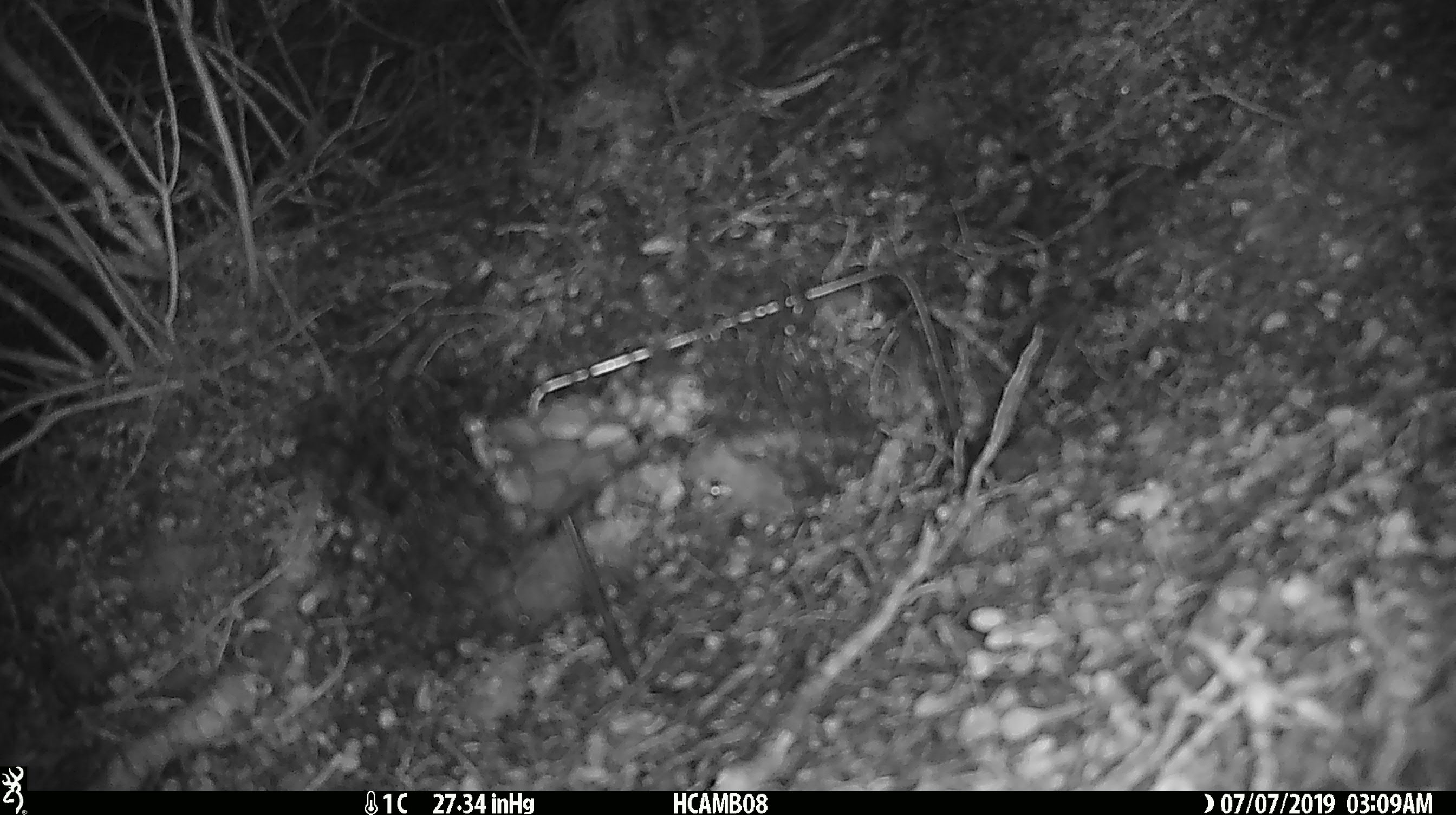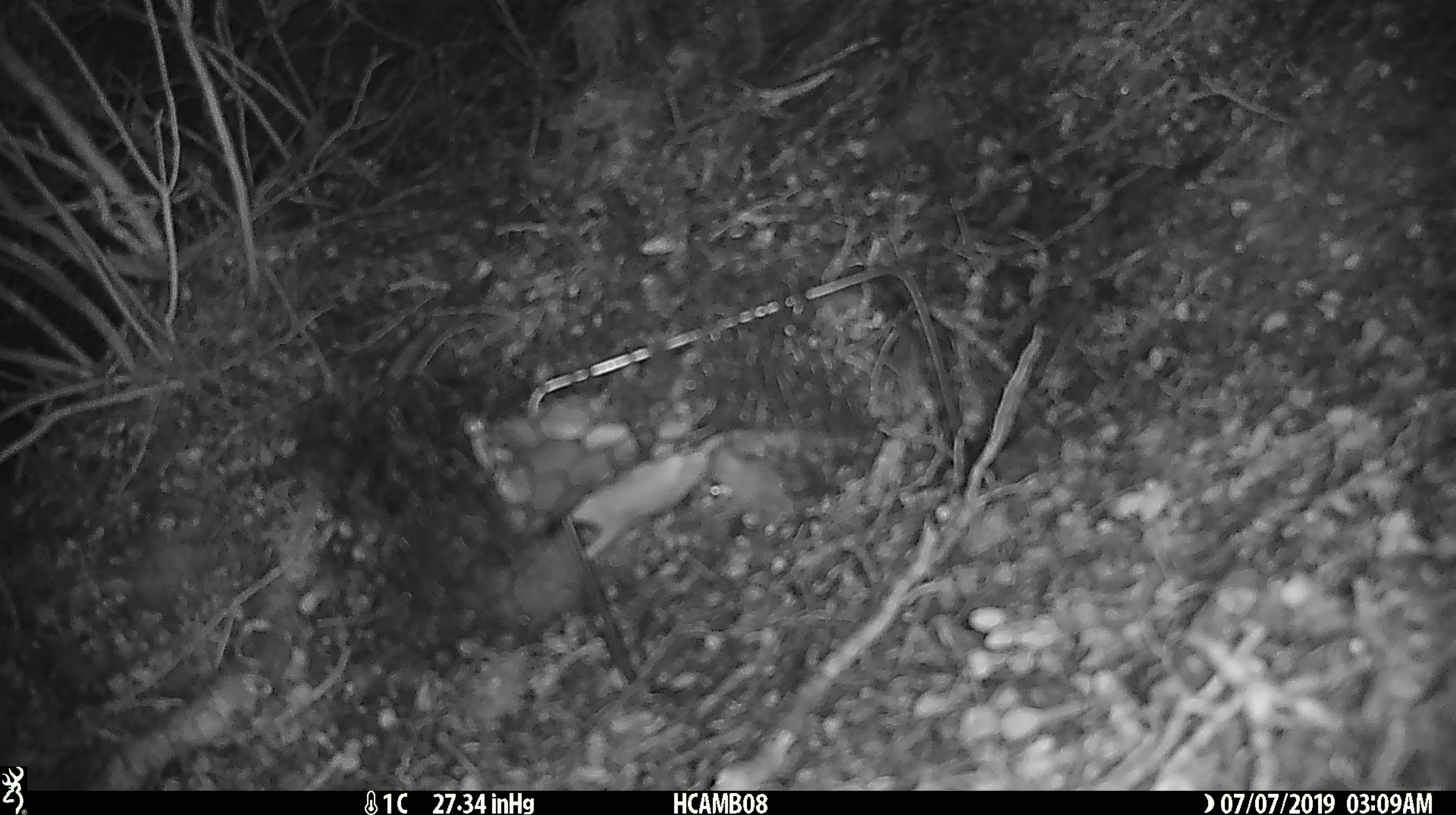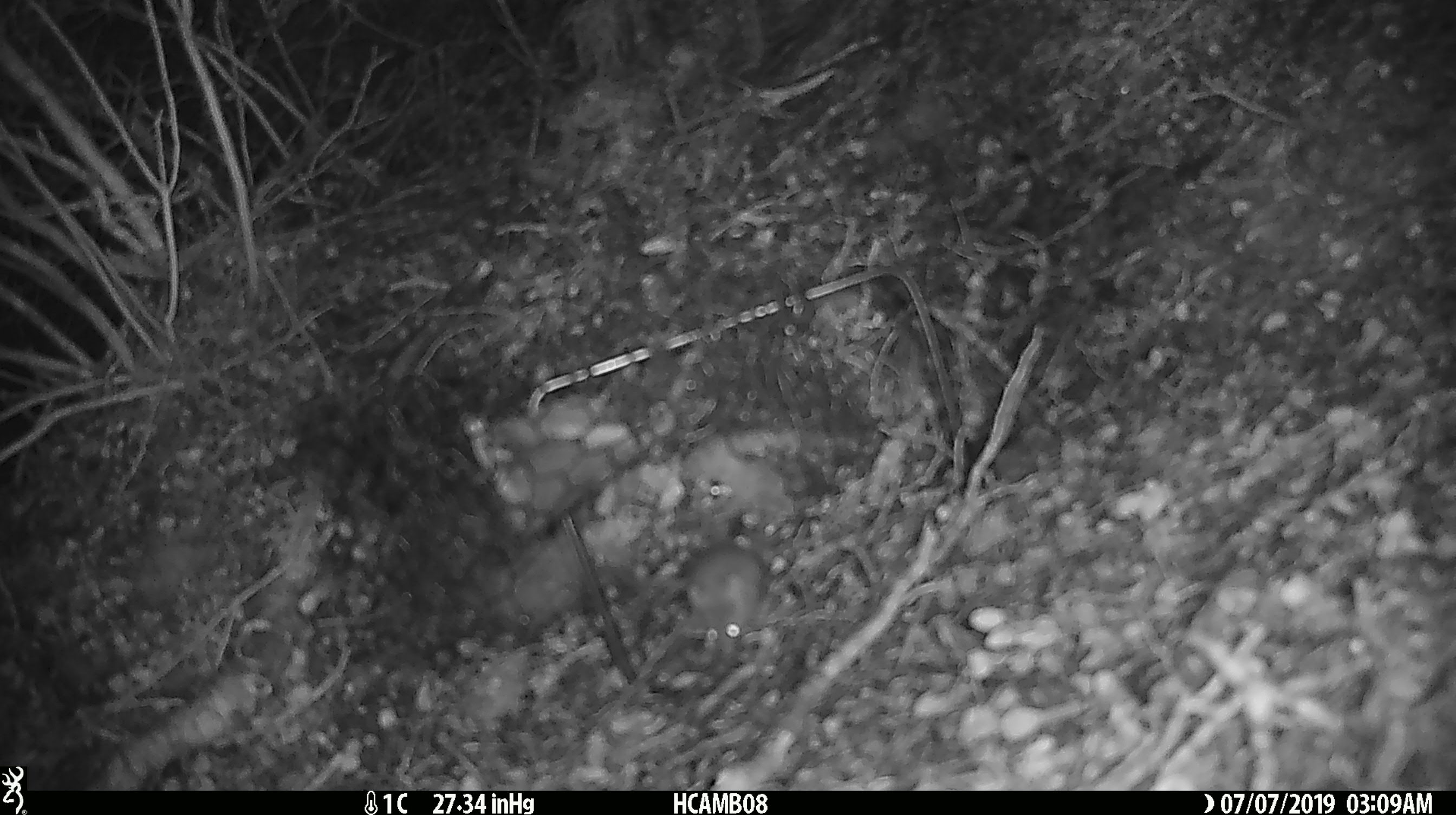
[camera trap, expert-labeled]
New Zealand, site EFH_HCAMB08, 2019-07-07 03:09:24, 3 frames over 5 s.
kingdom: Animalia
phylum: Chordata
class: Mammalia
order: Rodentia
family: Muridae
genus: Mus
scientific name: Mus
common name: mouse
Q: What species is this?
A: Mouse (Mus).